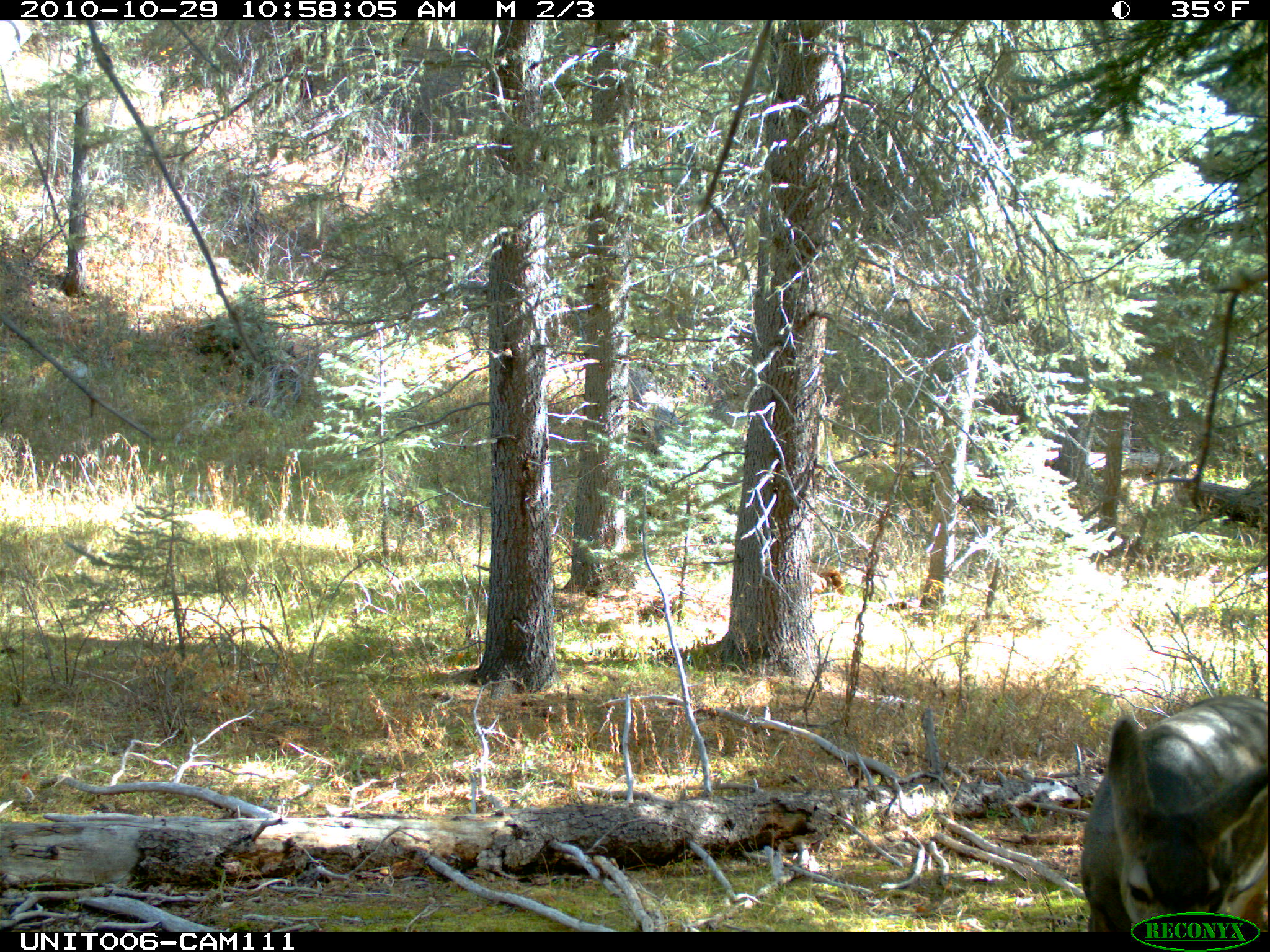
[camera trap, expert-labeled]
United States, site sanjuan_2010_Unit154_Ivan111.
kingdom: Animalia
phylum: Chordata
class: Mammalia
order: Artiodactyla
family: Cervidae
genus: Odocoileus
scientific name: Odocoileus hemionus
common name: mule deer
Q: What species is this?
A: Odocoileus hemionus (mule deer).